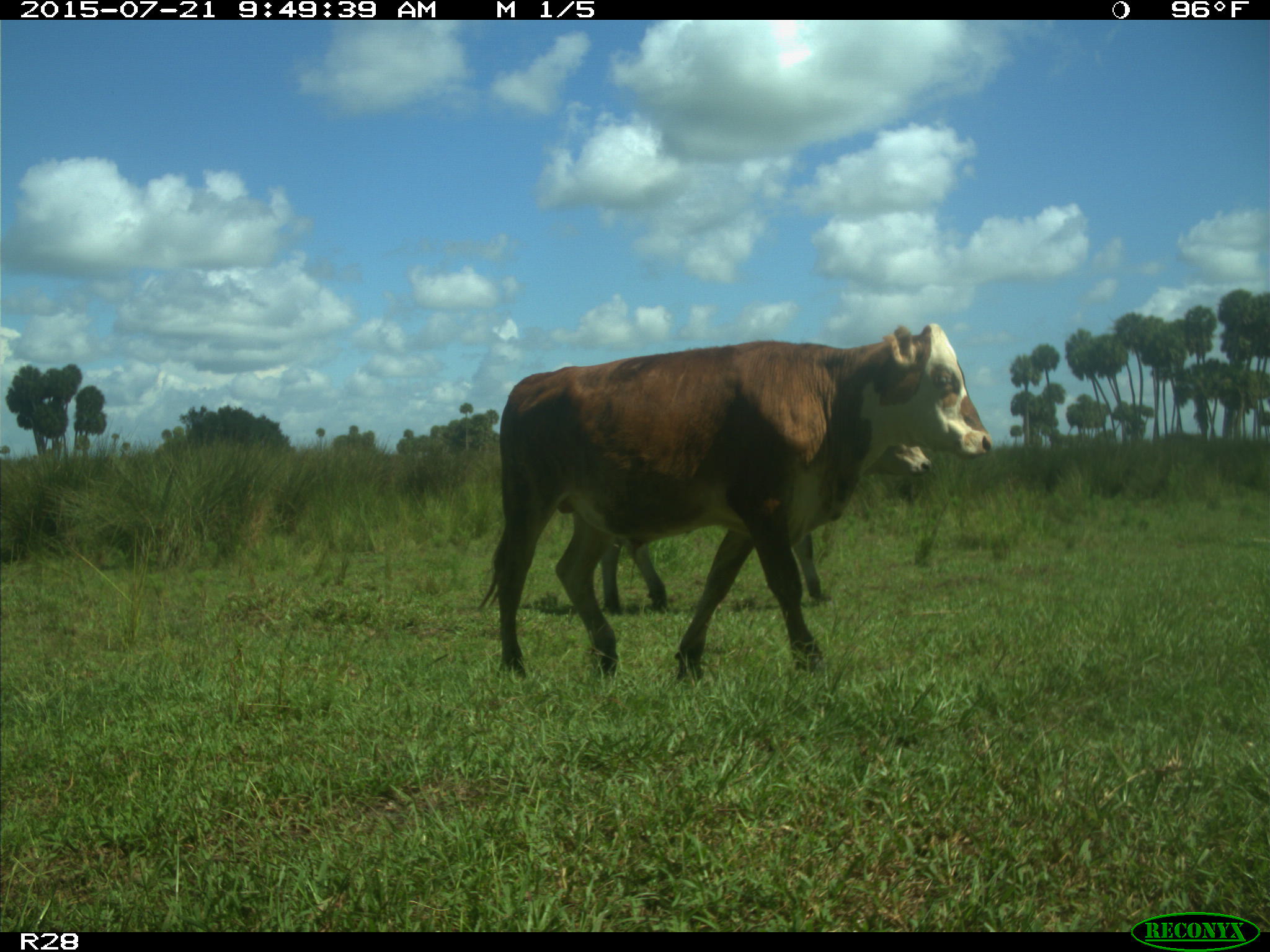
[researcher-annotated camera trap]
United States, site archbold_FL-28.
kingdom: Animalia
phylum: Chordata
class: Mammalia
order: Artiodactyla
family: Bovidae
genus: Bos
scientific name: Bos taurus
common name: domestic cow